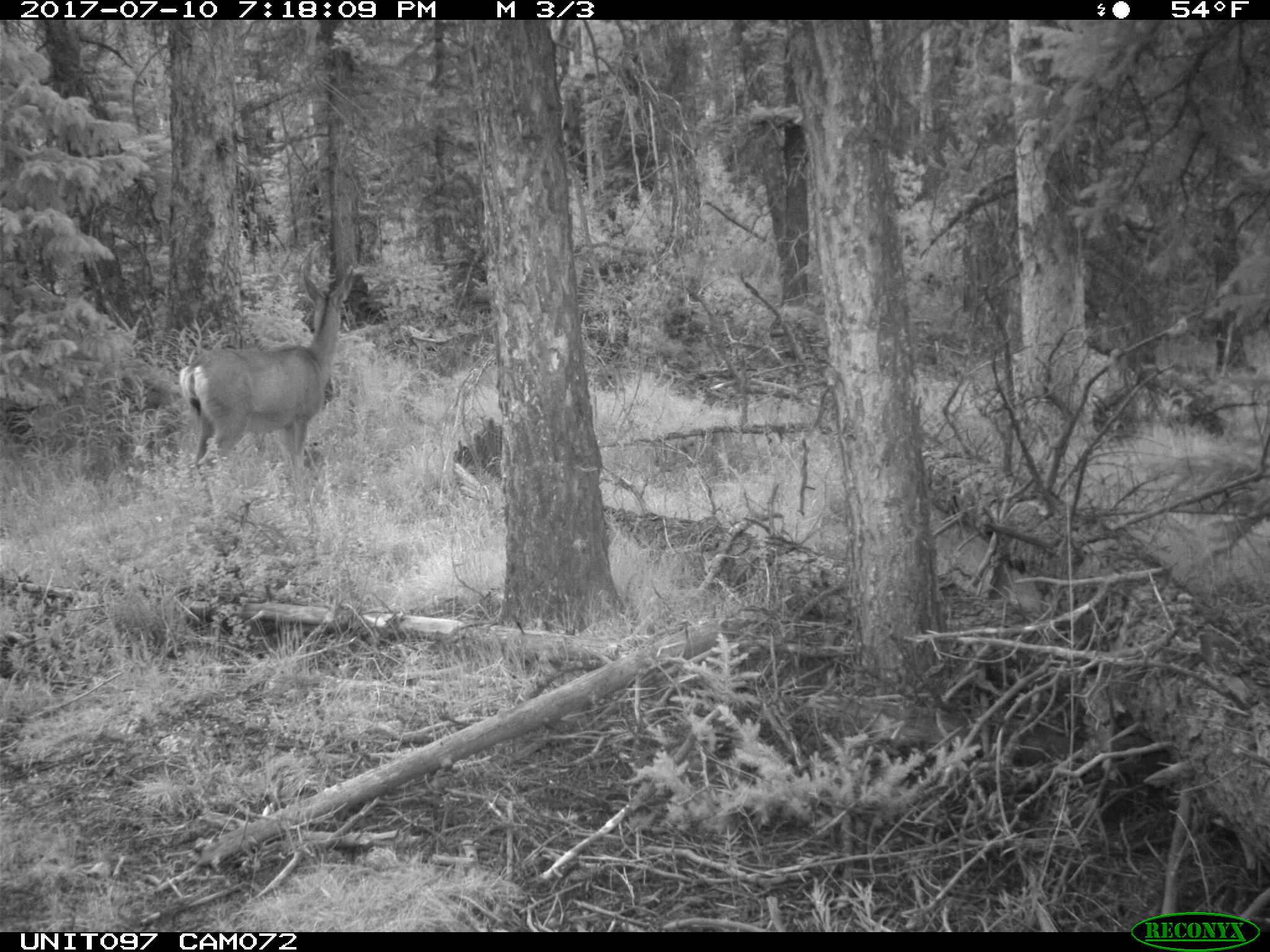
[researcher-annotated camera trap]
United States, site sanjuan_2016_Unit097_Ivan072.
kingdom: Animalia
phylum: Chordata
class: Mammalia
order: Artiodactyla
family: Cervidae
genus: Odocoileus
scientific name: Odocoileus hemionus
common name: mule deer